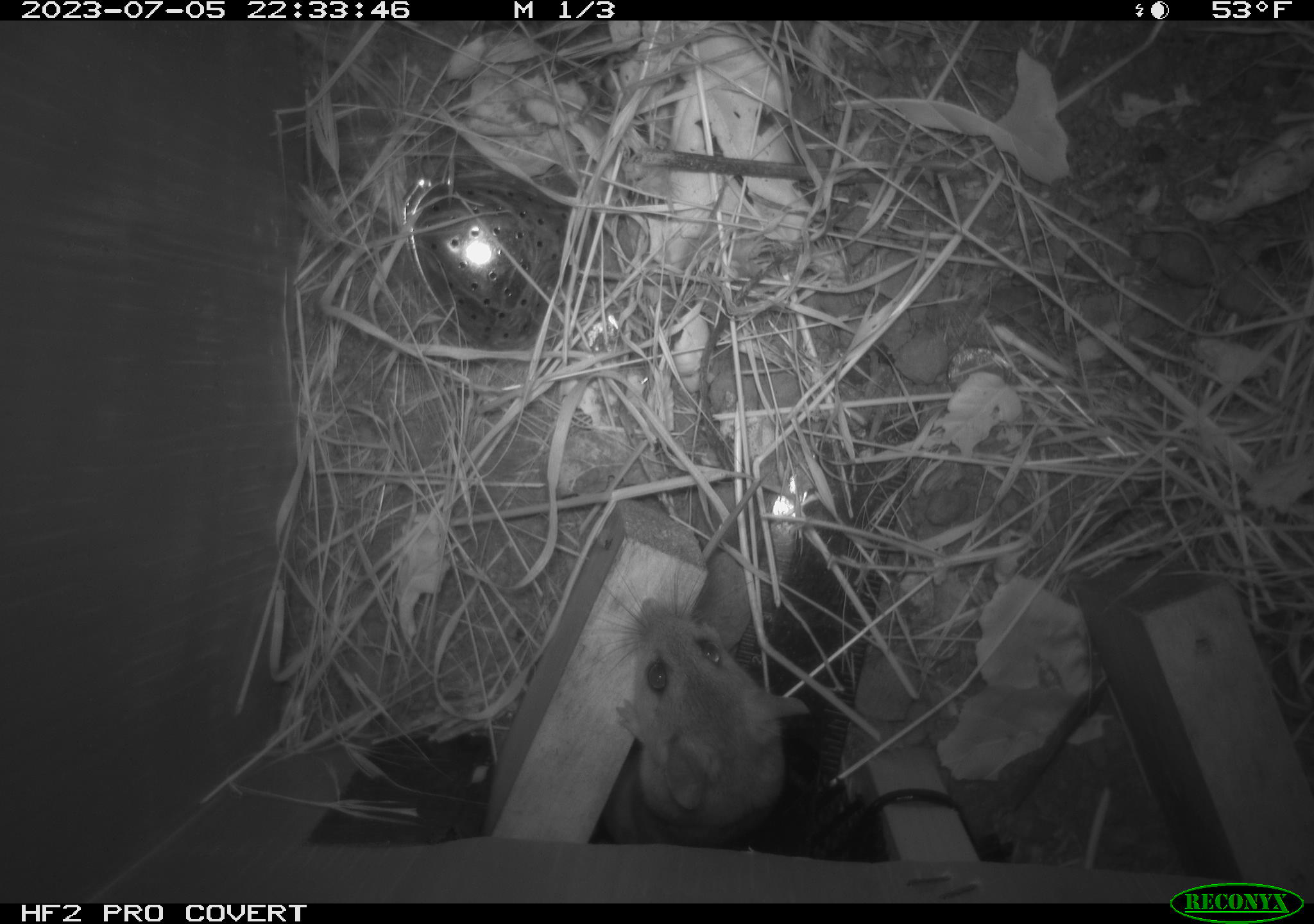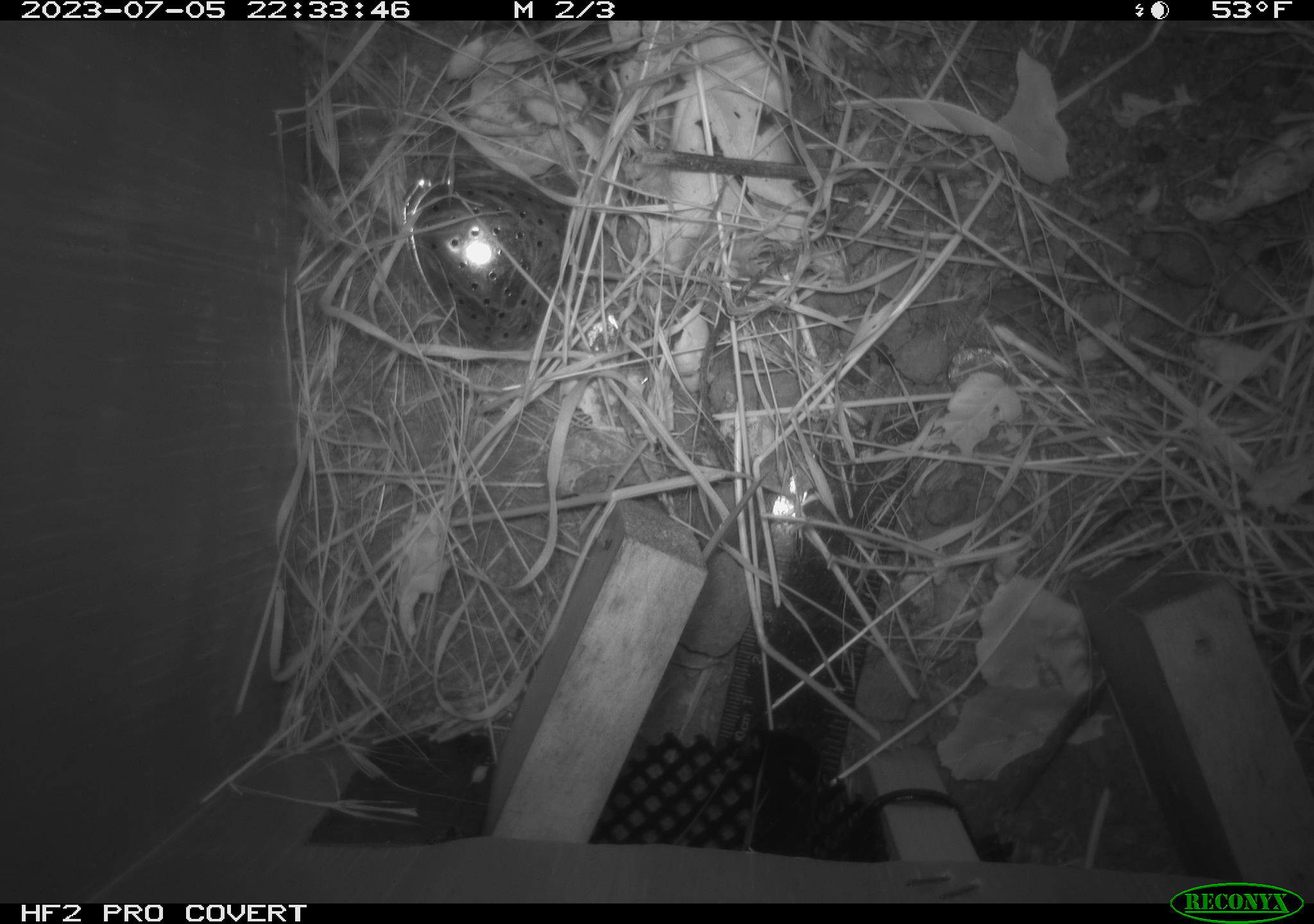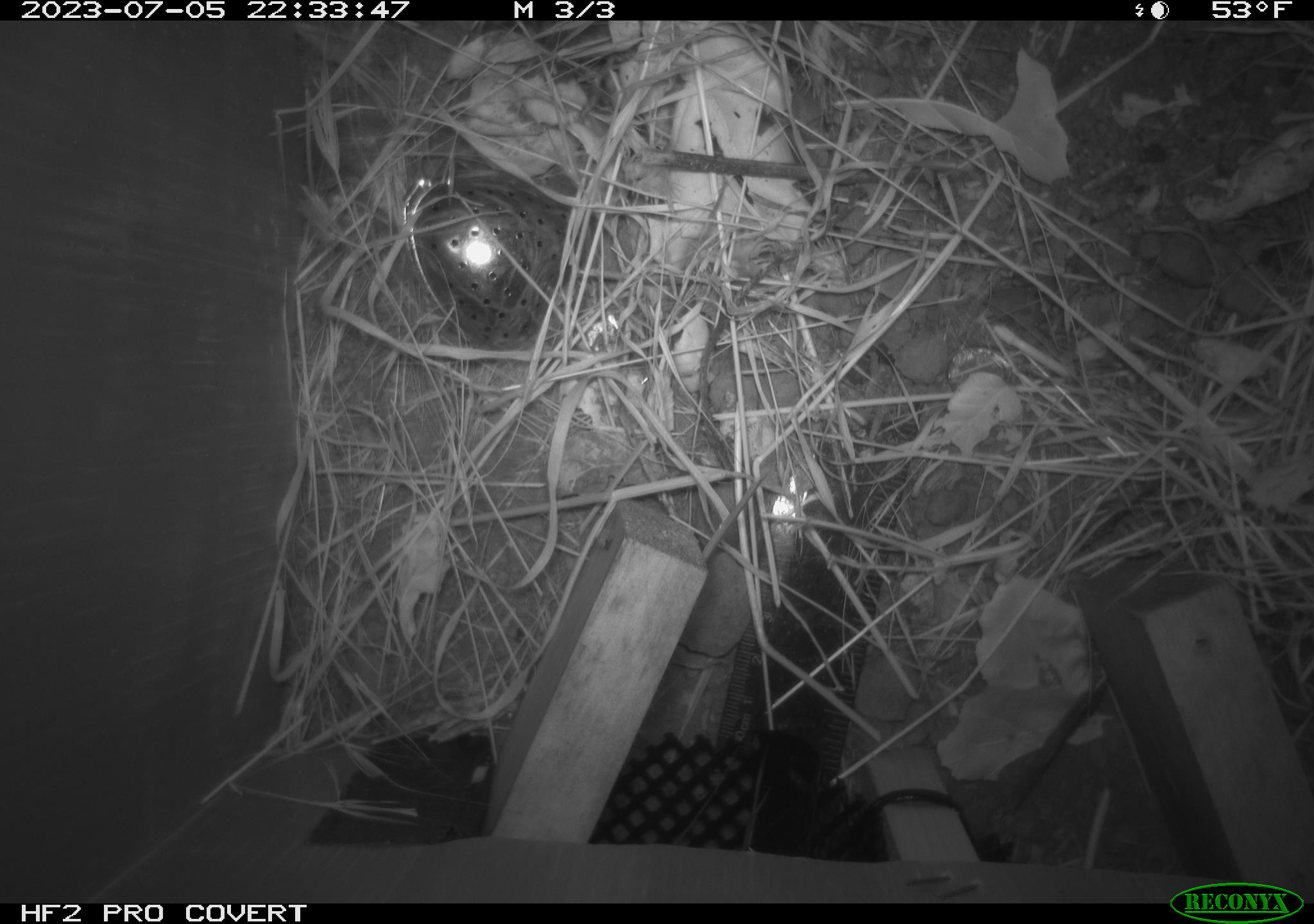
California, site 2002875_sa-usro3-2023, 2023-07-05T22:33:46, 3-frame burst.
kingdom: Animalia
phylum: Chordata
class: Mammalia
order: Rodentia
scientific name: Rodentia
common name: mouse species